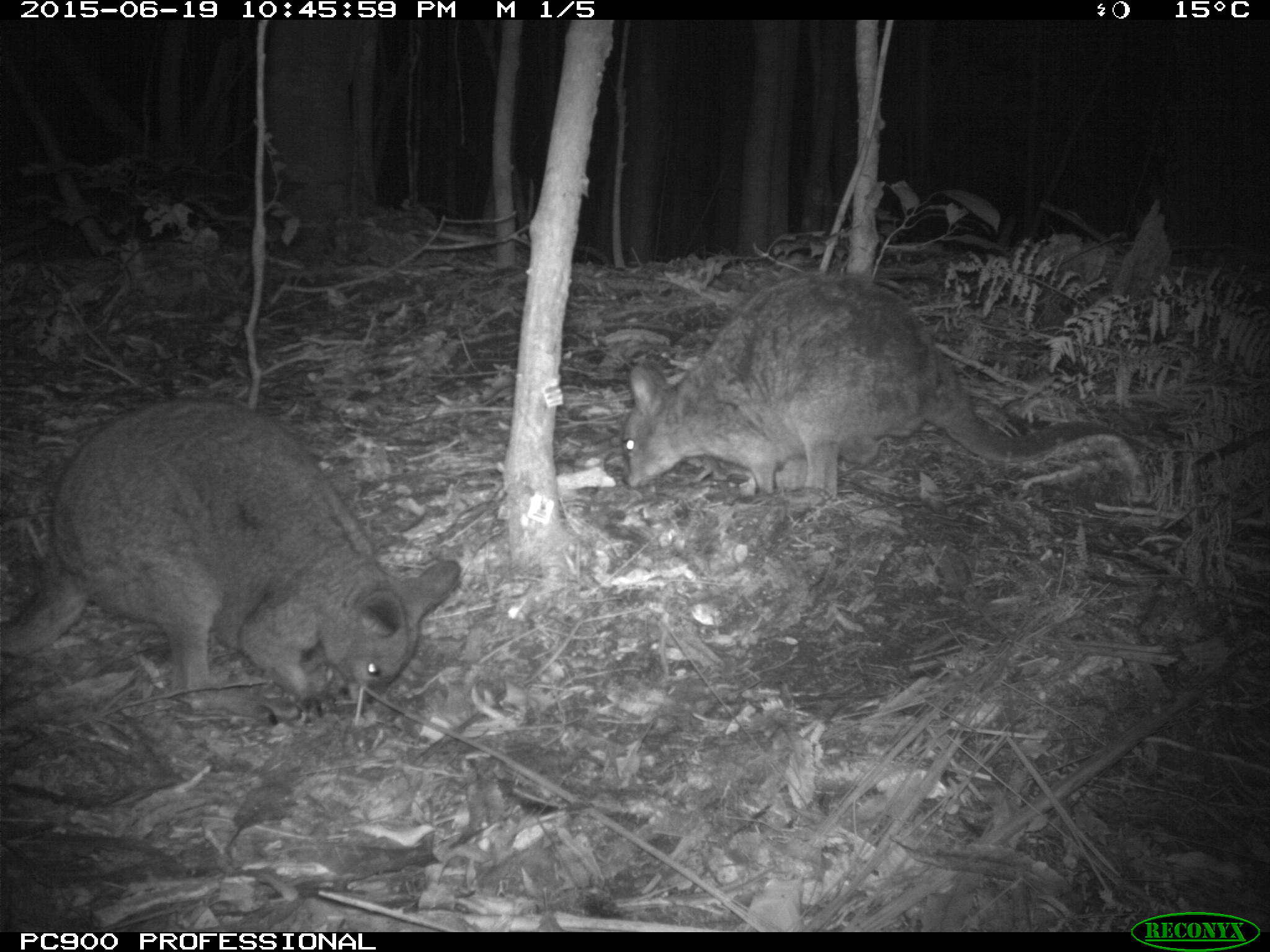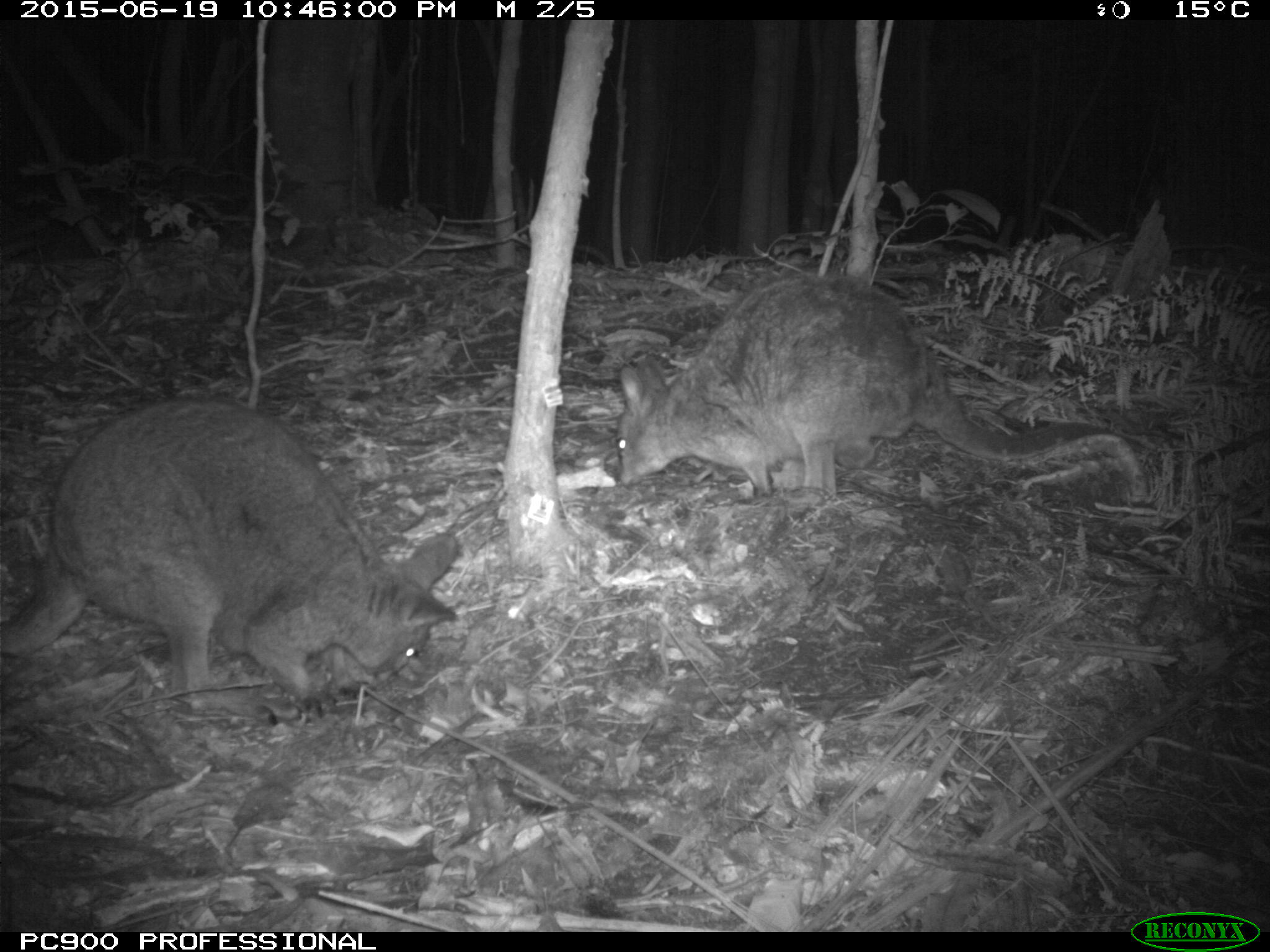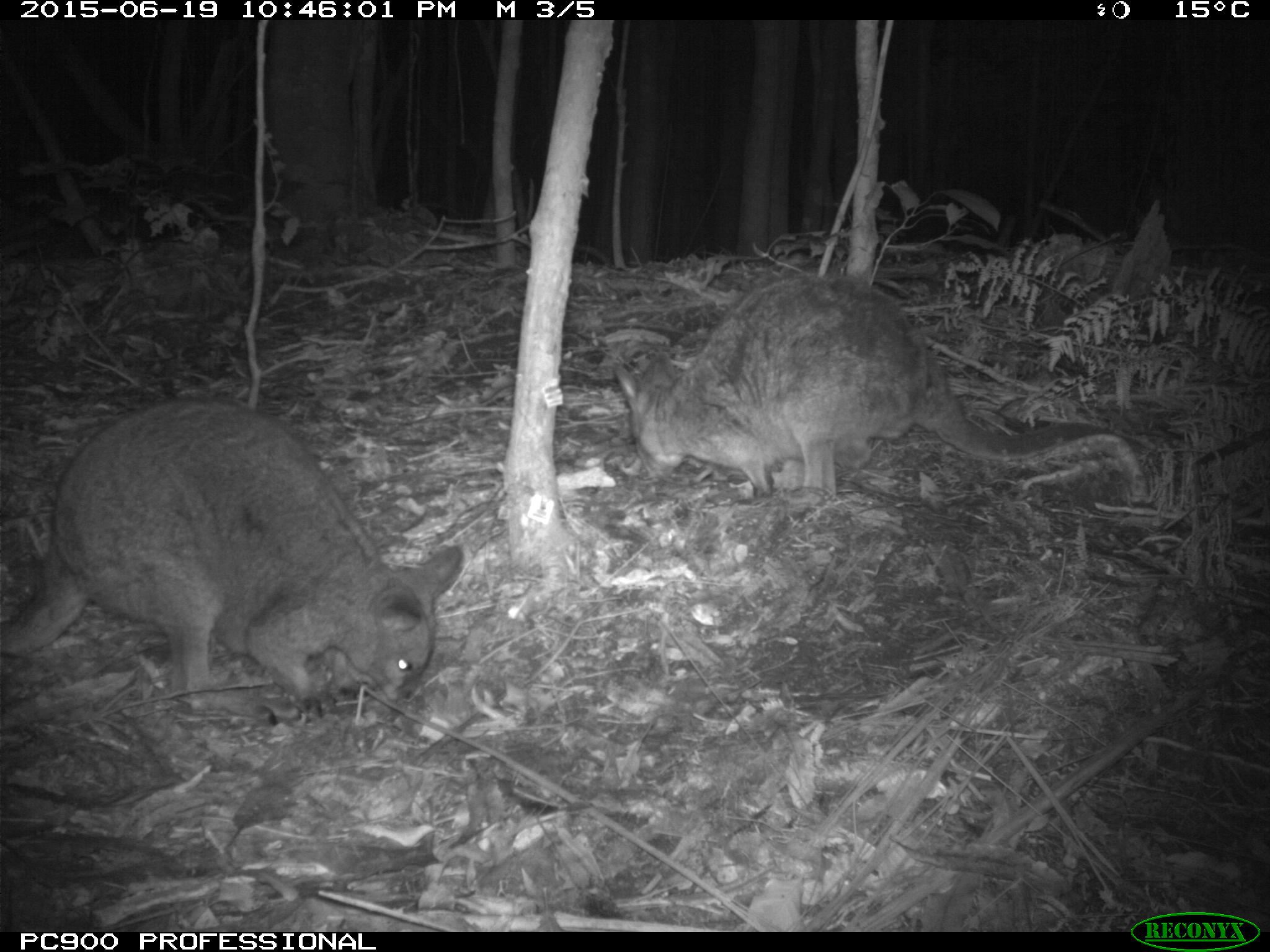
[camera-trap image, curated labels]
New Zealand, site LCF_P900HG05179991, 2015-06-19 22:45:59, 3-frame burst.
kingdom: Animalia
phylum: Chordata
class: Mammalia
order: Diprotodontia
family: Macropodidae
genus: Notamacropus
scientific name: Notamacropus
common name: wallaby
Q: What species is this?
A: Wallaby (Notamacropus).